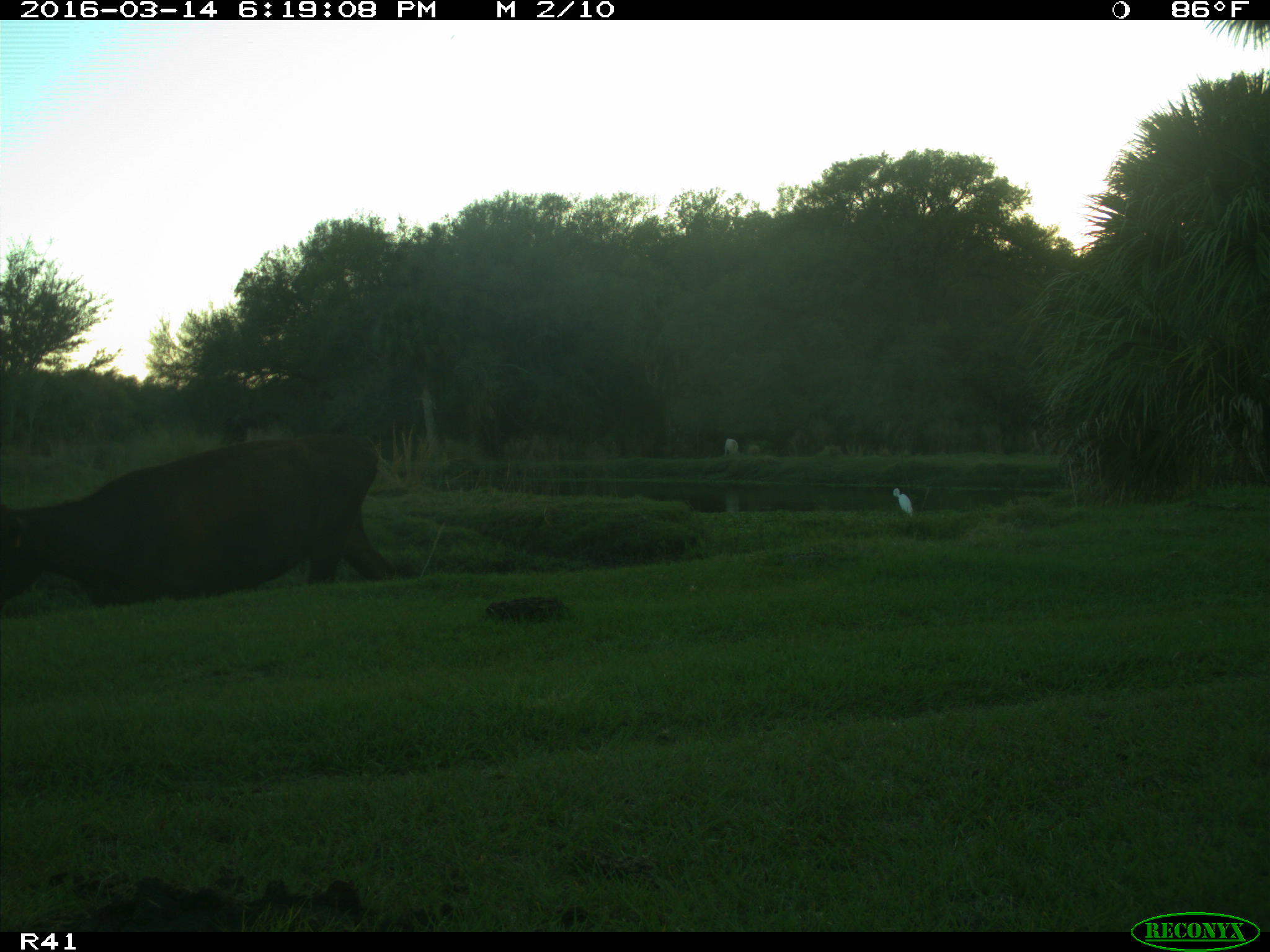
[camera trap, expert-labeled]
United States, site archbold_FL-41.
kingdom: Animalia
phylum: Chordata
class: Mammalia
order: Artiodactyla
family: Bovidae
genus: Bos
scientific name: Bos taurus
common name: domestic cow